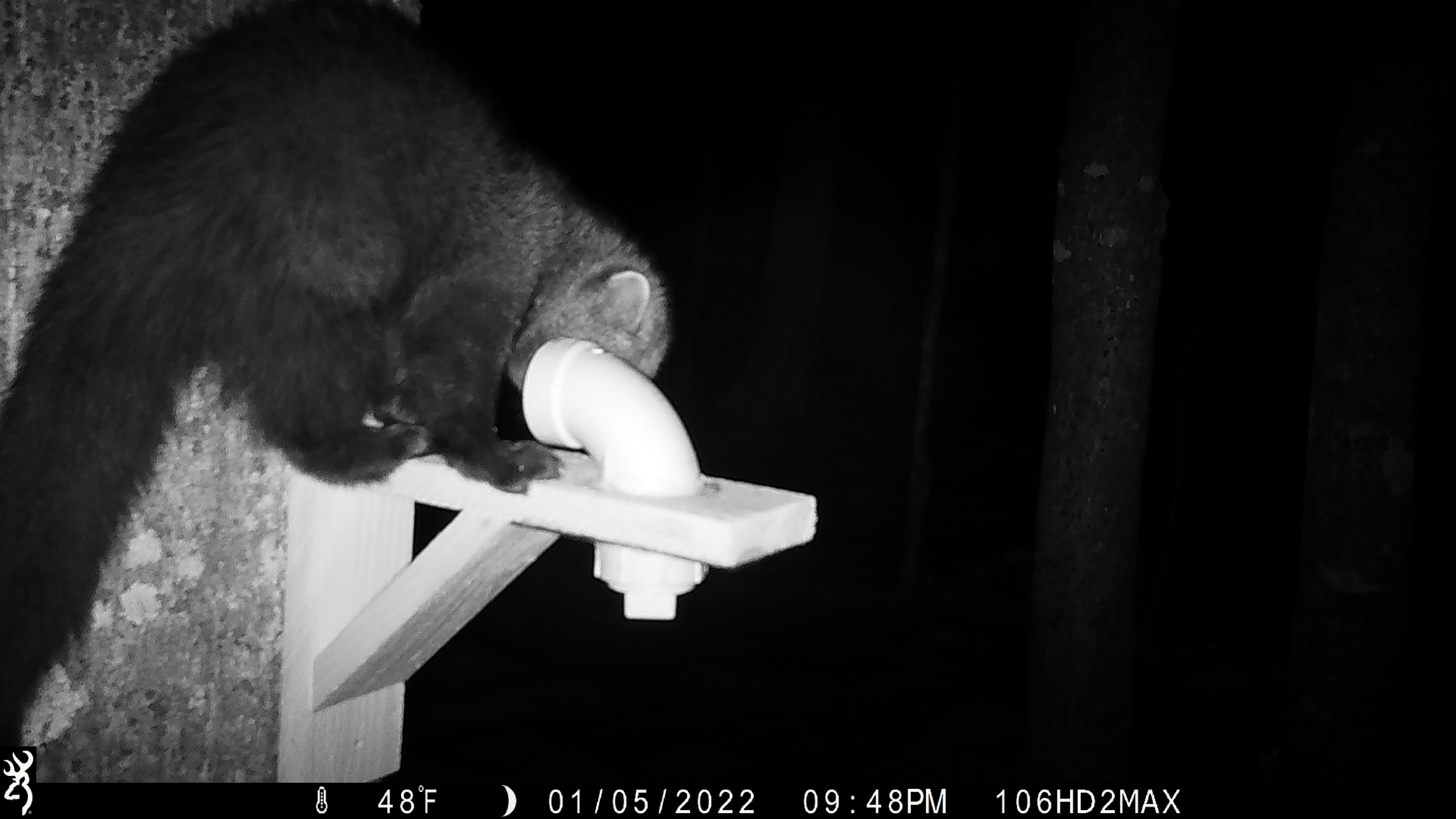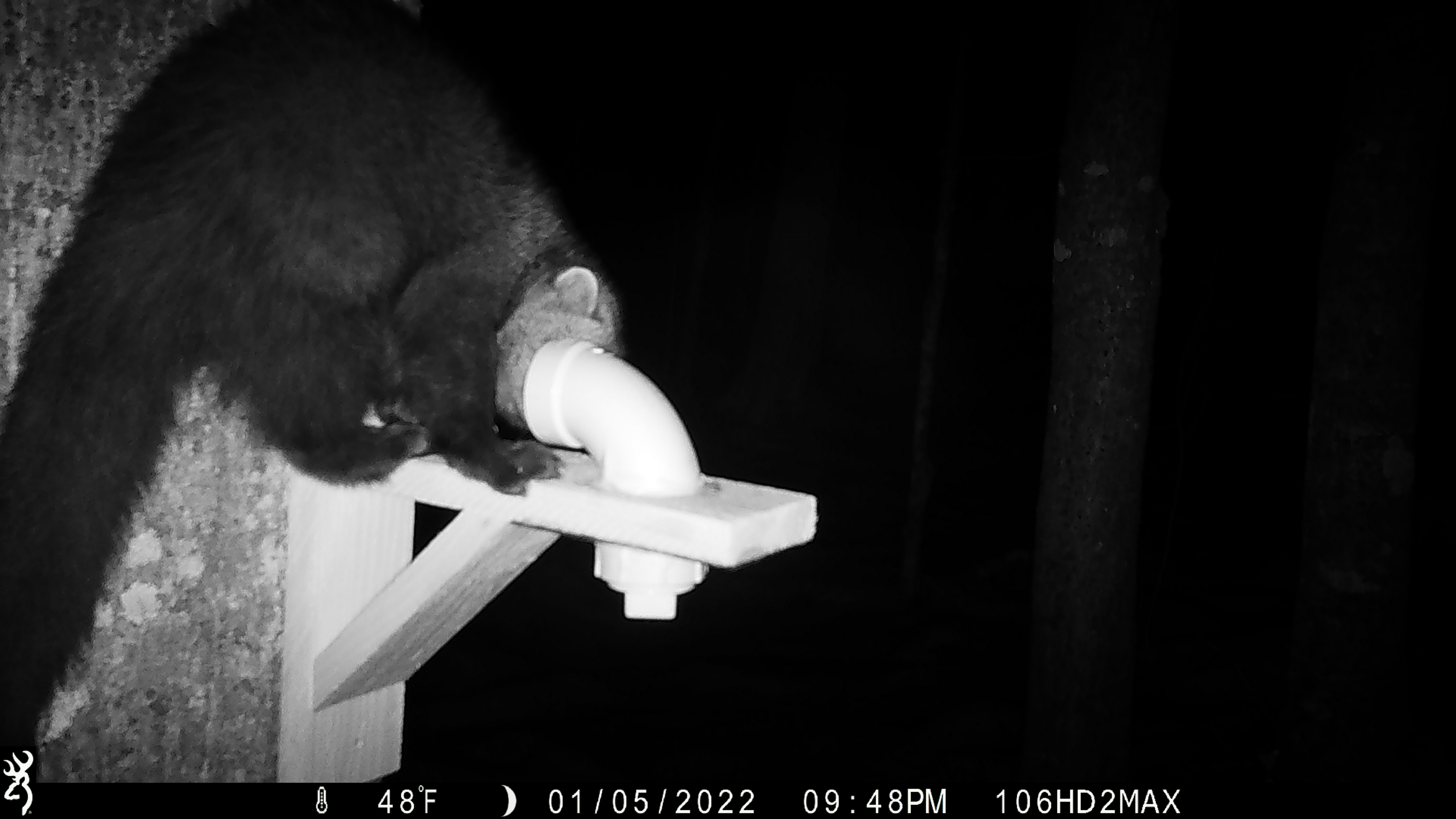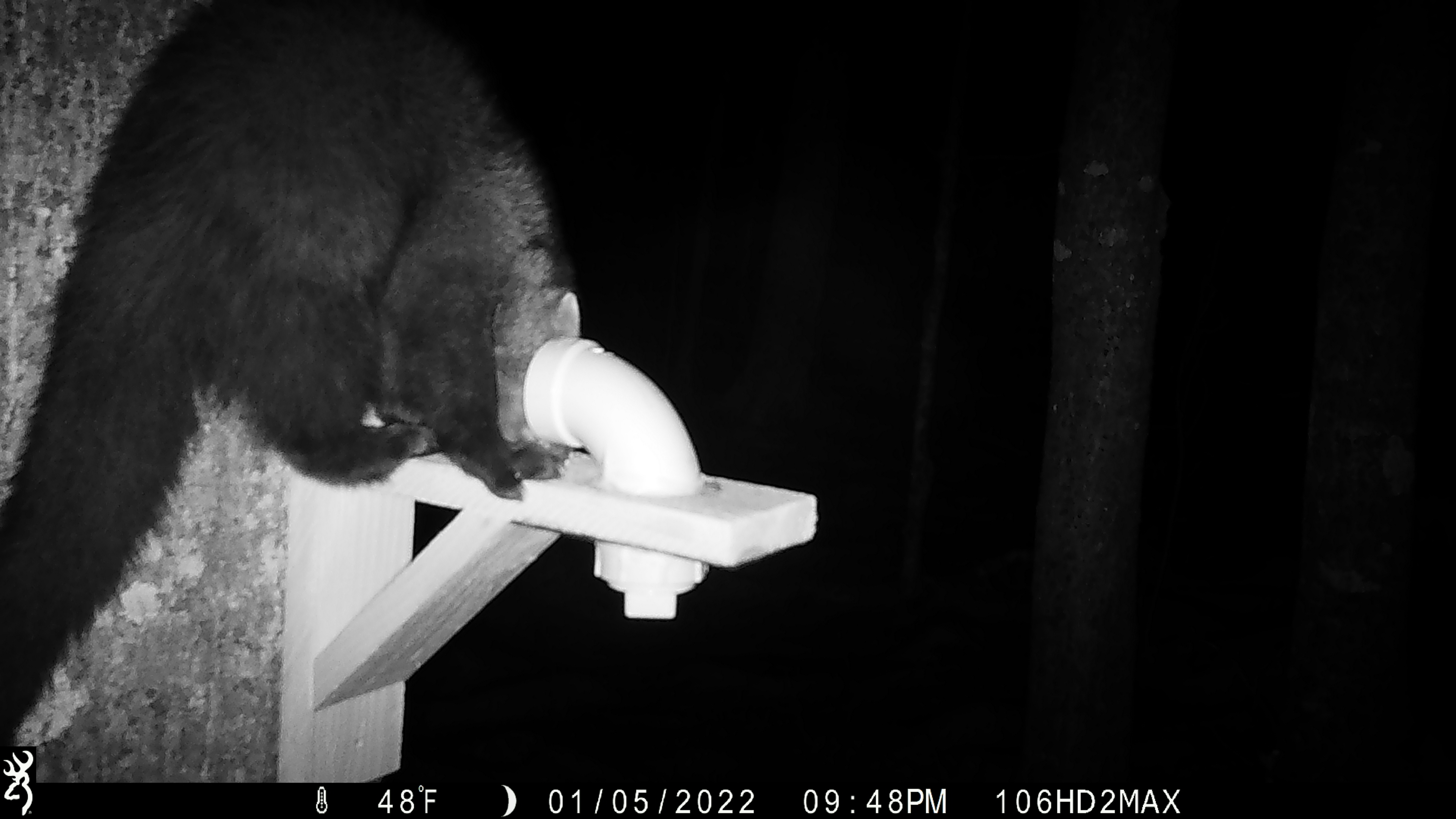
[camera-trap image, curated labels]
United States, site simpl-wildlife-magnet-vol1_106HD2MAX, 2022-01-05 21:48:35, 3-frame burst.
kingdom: Animalia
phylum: Chordata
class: Mammalia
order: Carnivora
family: Mustelidae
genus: Pekania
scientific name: Pekania pennanti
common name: fisher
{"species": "fisher (Pekania pennanti)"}